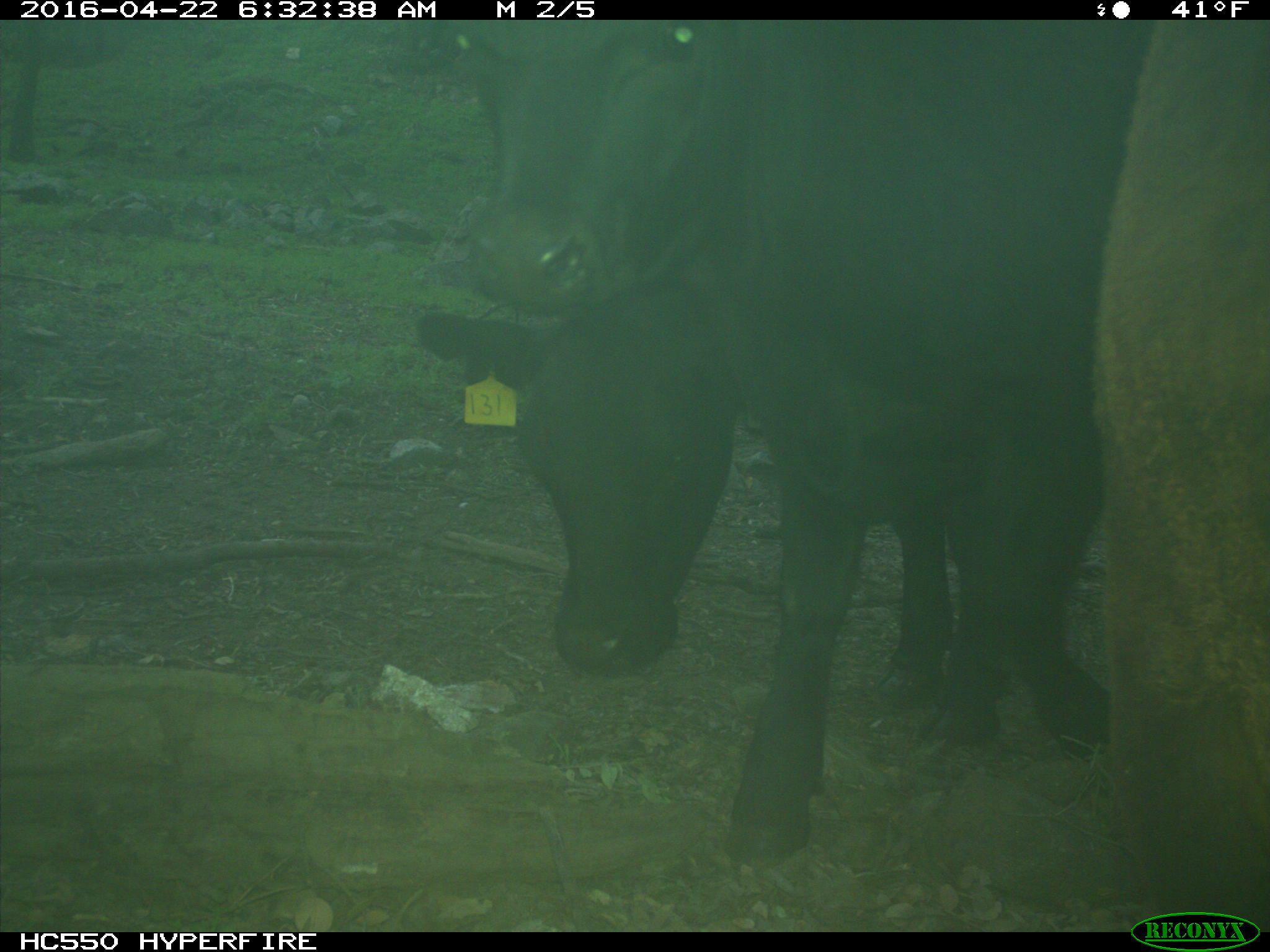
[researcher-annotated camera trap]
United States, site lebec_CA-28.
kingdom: Animalia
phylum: Chordata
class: Mammalia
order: Artiodactyla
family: Bovidae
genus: Bos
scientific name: Bos taurus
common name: domestic cow